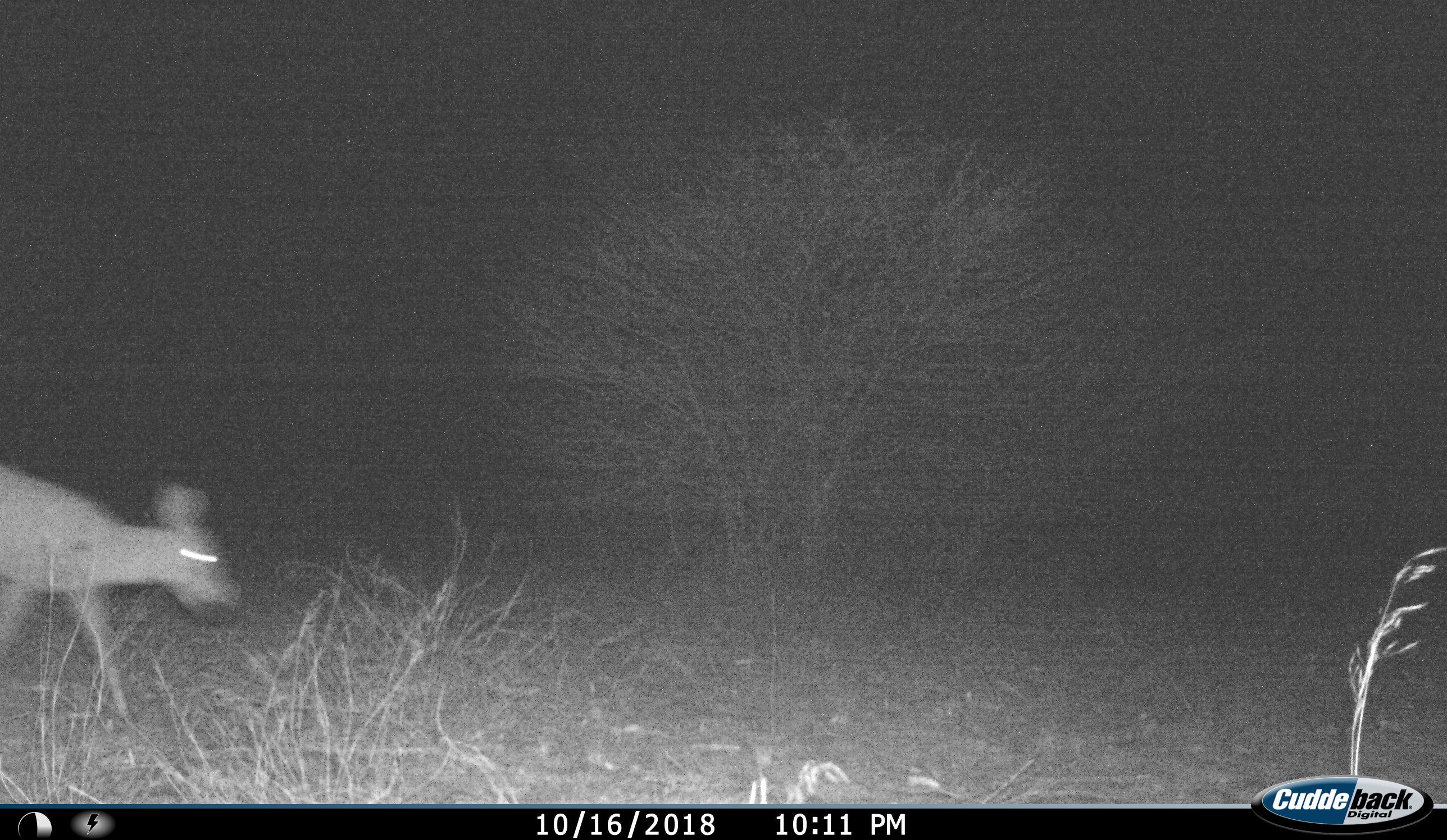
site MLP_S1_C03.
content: unidentified animal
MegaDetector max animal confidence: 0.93